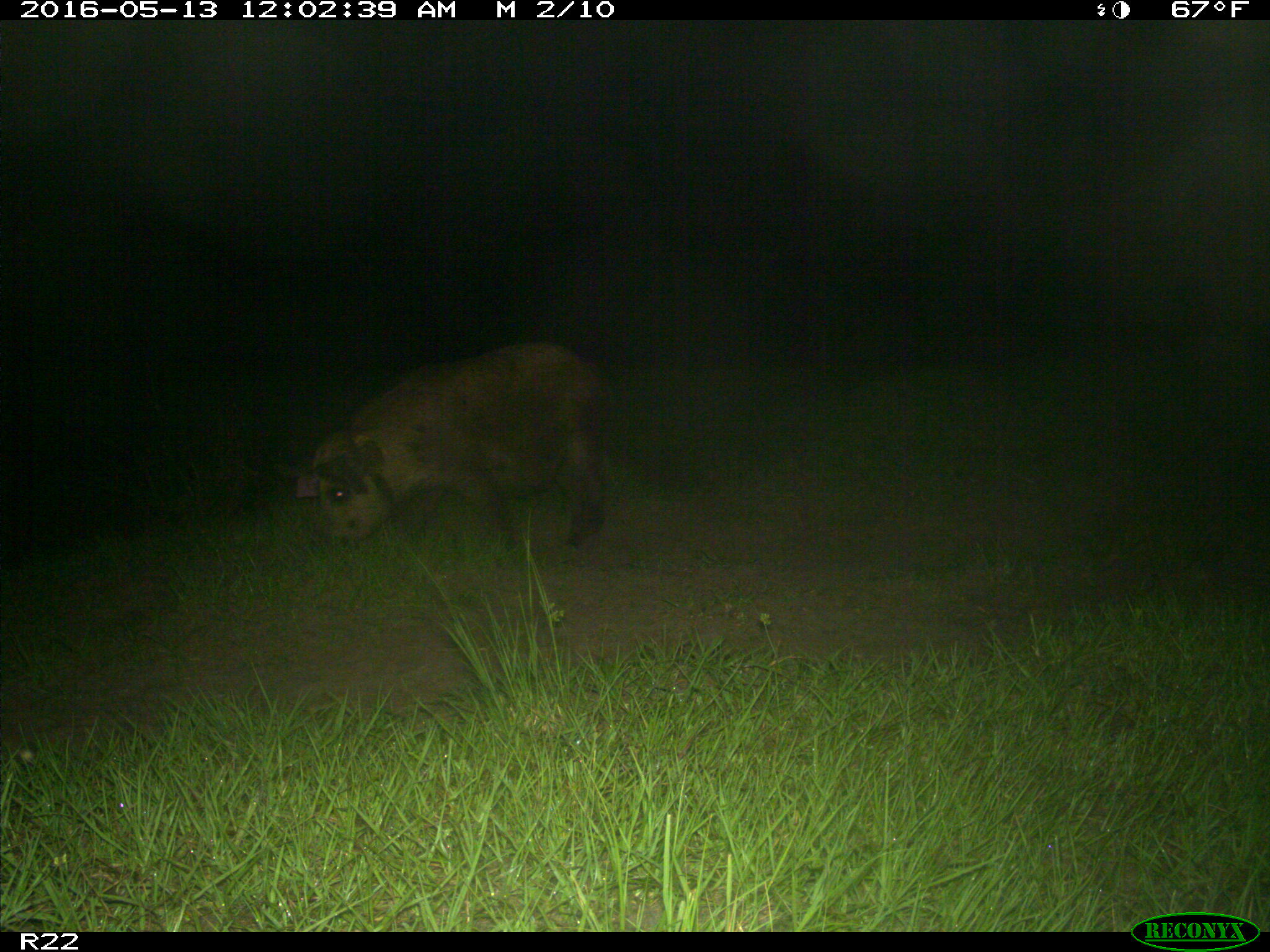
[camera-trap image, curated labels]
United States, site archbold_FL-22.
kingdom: Animalia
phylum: Chordata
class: Mammalia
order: Artiodactyla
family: Suidae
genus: Sus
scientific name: Sus scrofa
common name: wild boar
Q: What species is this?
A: Sus scrofa (wild boar).